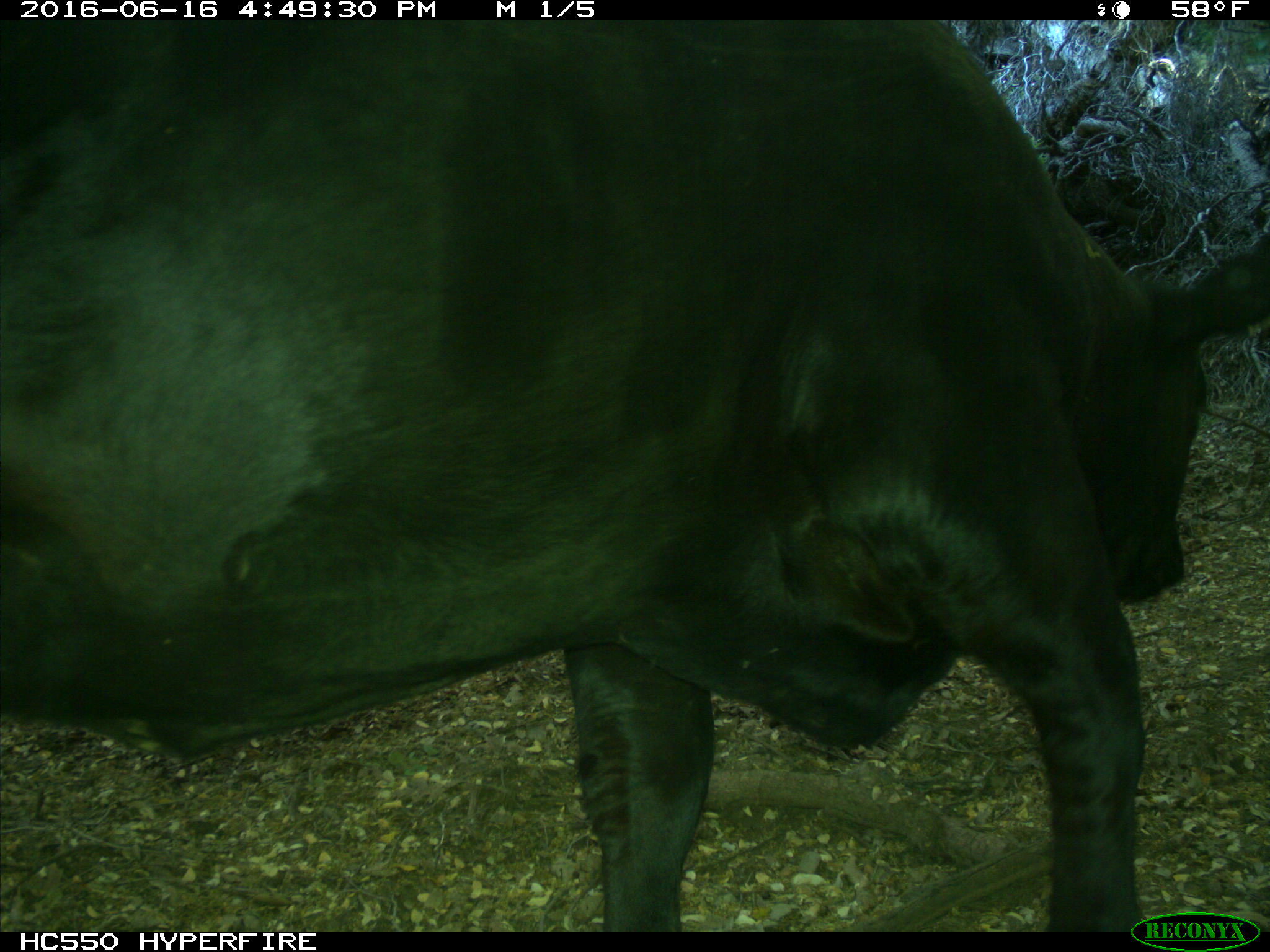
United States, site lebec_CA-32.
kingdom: Animalia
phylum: Chordata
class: Mammalia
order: Artiodactyla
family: Bovidae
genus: Bos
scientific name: Bos taurus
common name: domestic cow